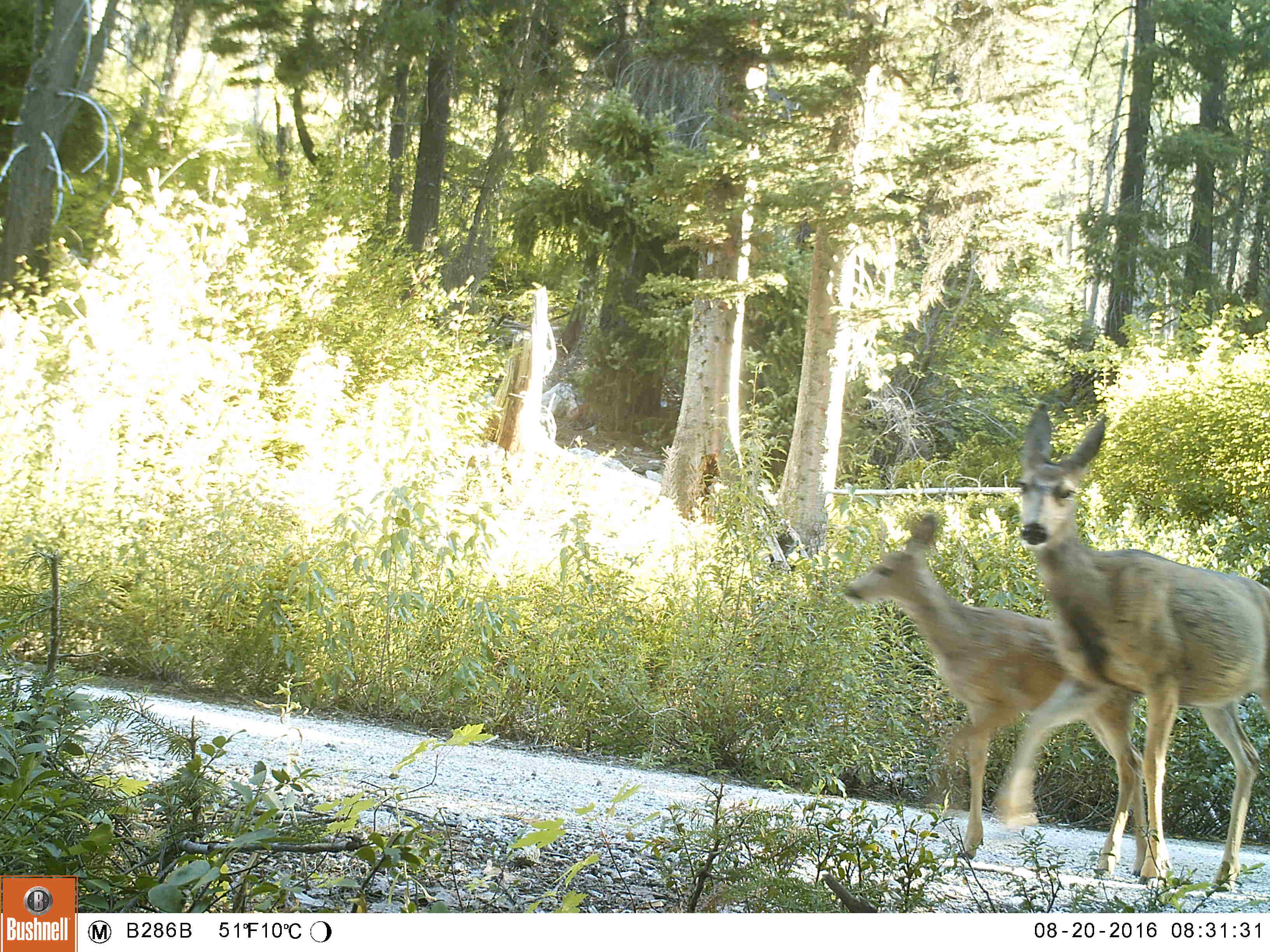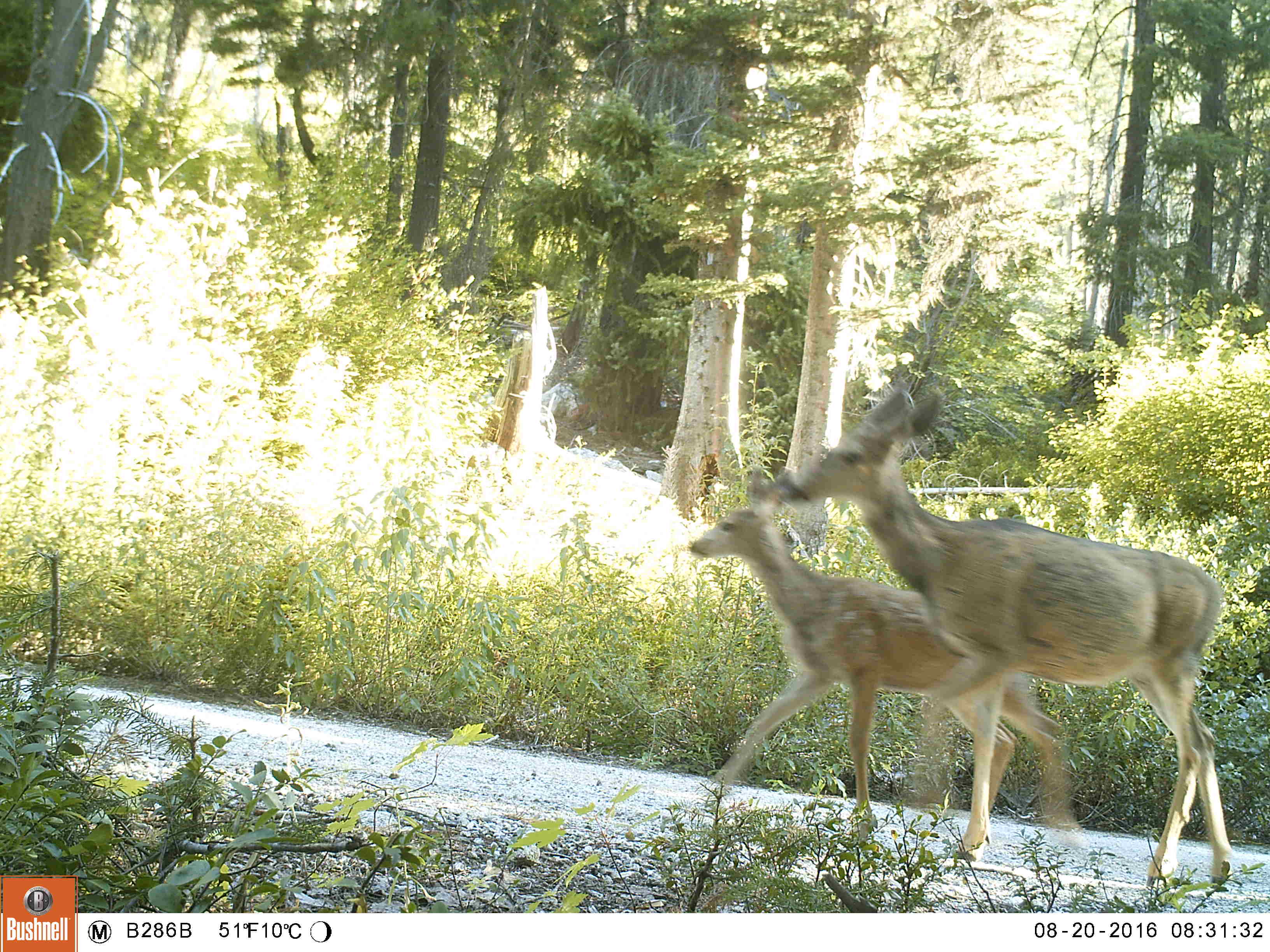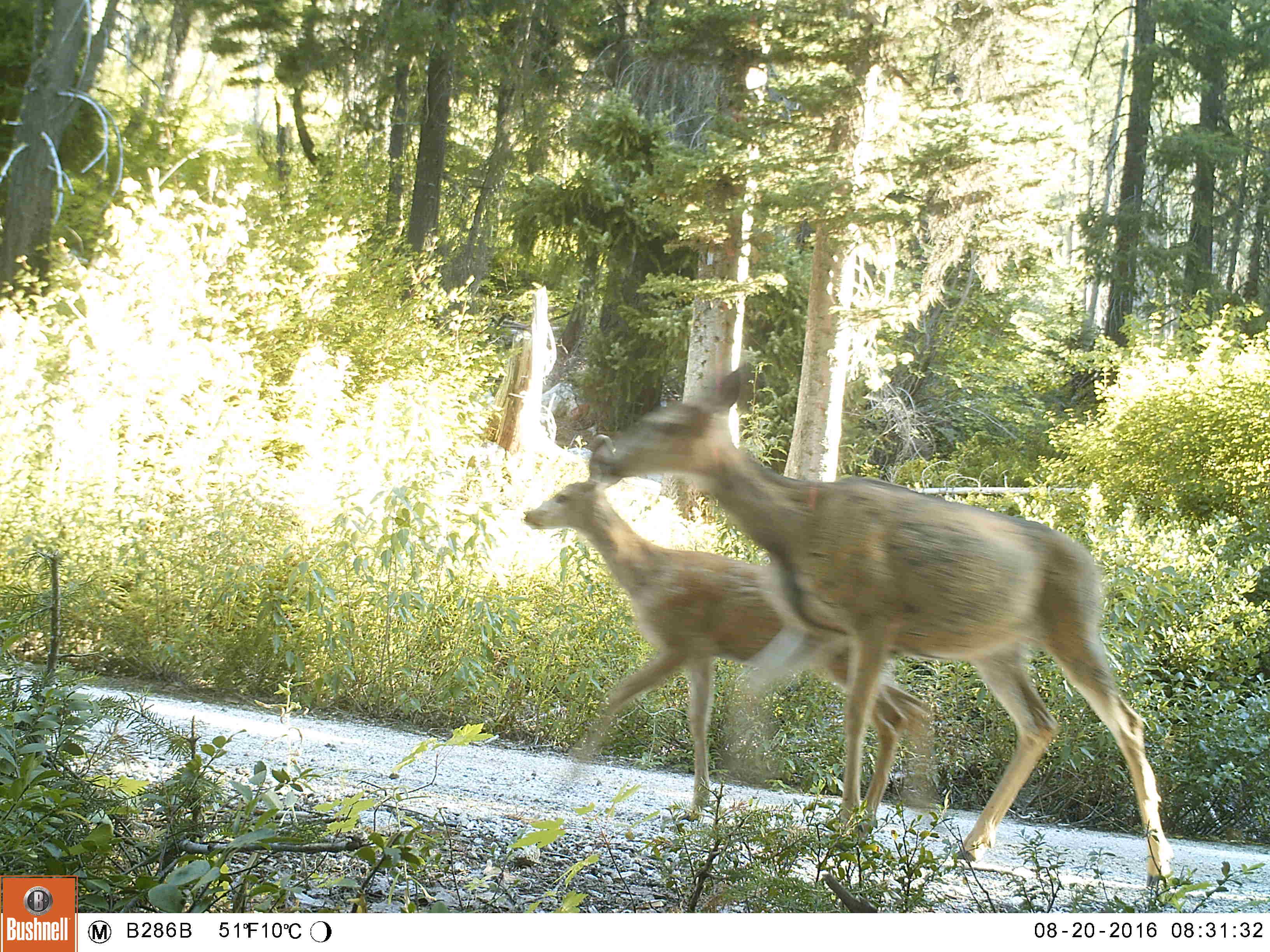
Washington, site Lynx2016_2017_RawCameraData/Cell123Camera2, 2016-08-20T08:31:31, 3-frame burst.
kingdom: Animalia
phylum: Chordata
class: Mammalia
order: Artiodactyla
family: Cervidae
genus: Odocoileus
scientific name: Odocoileus hemionus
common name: mule deer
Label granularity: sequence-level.